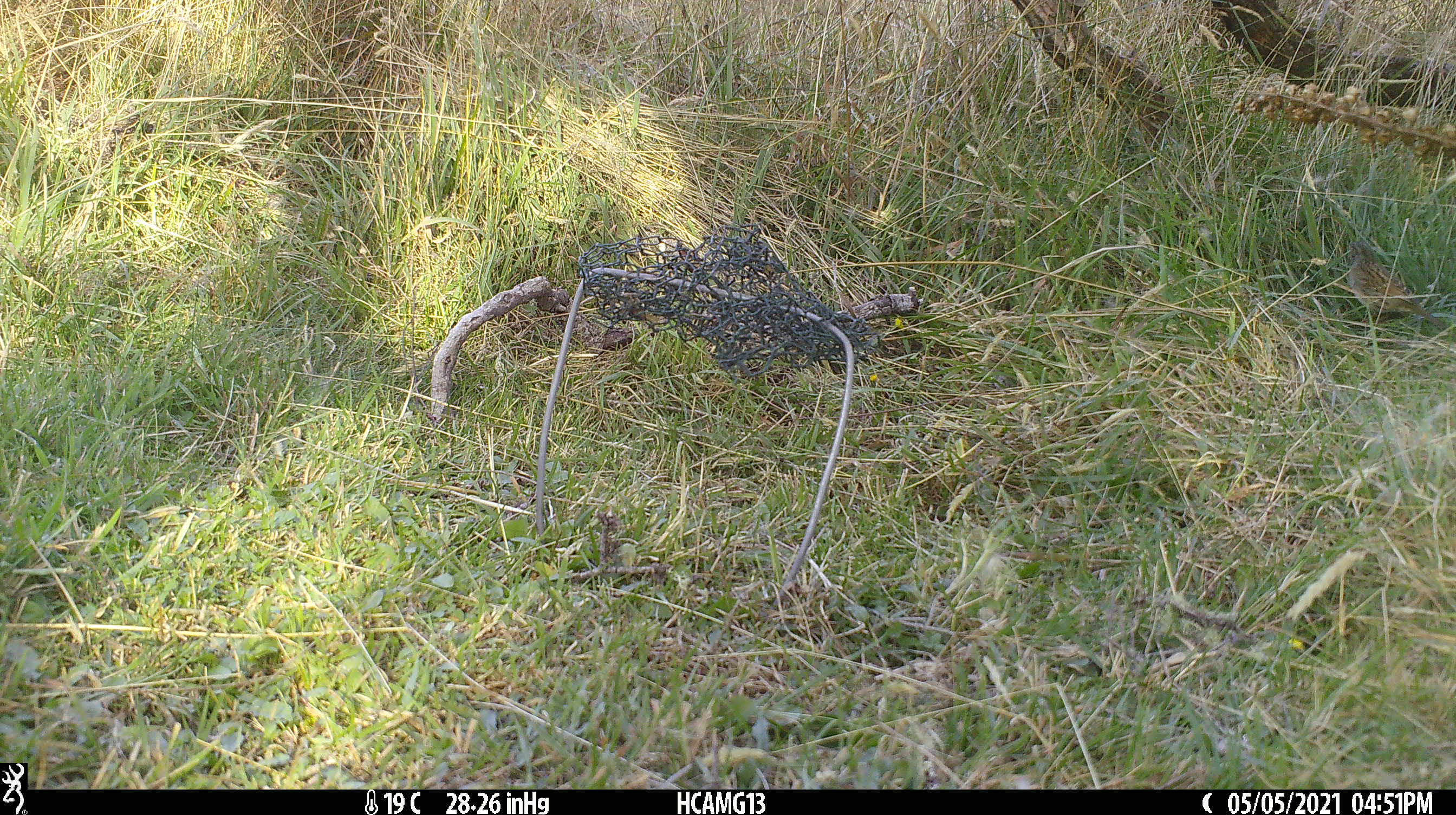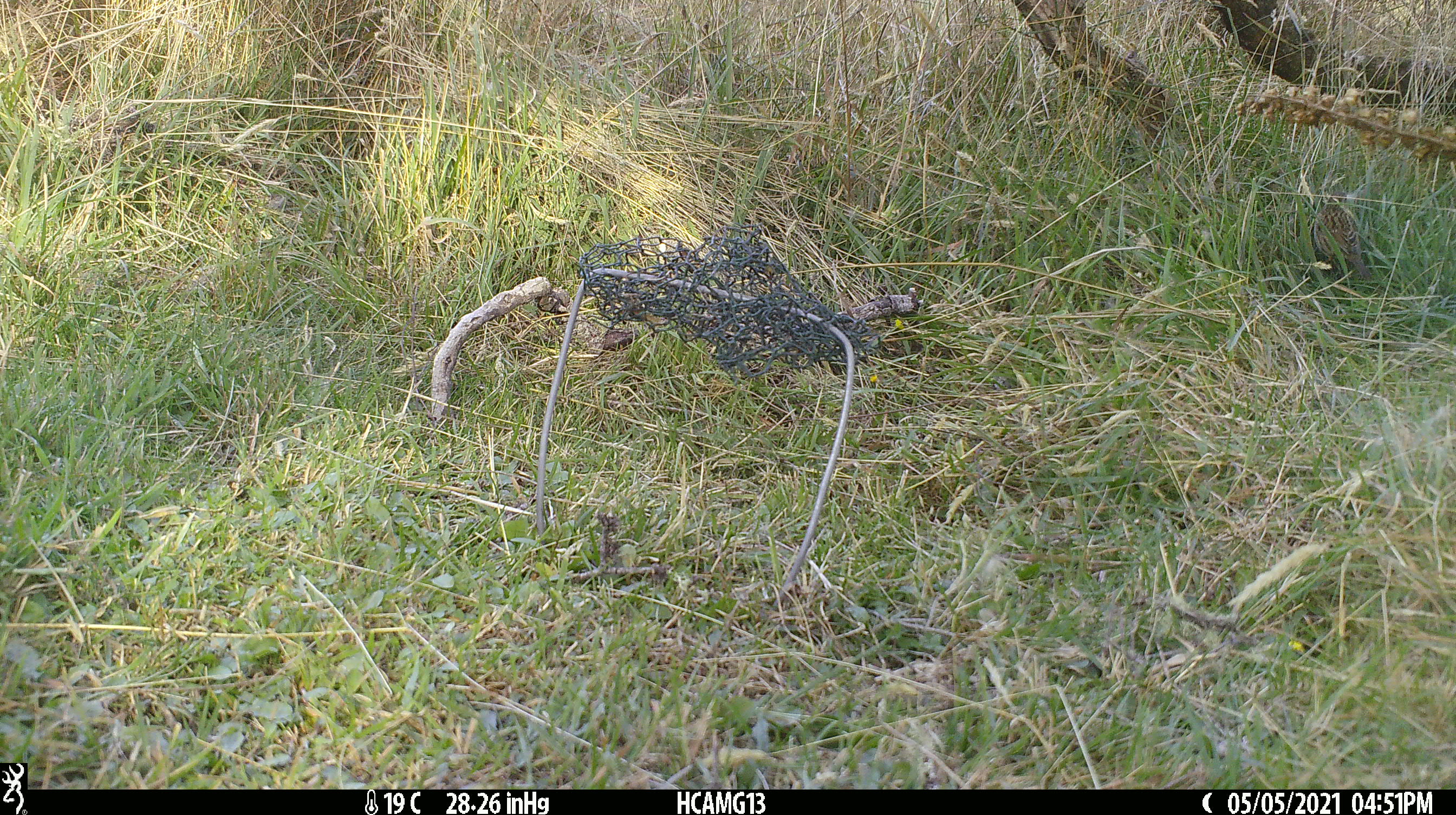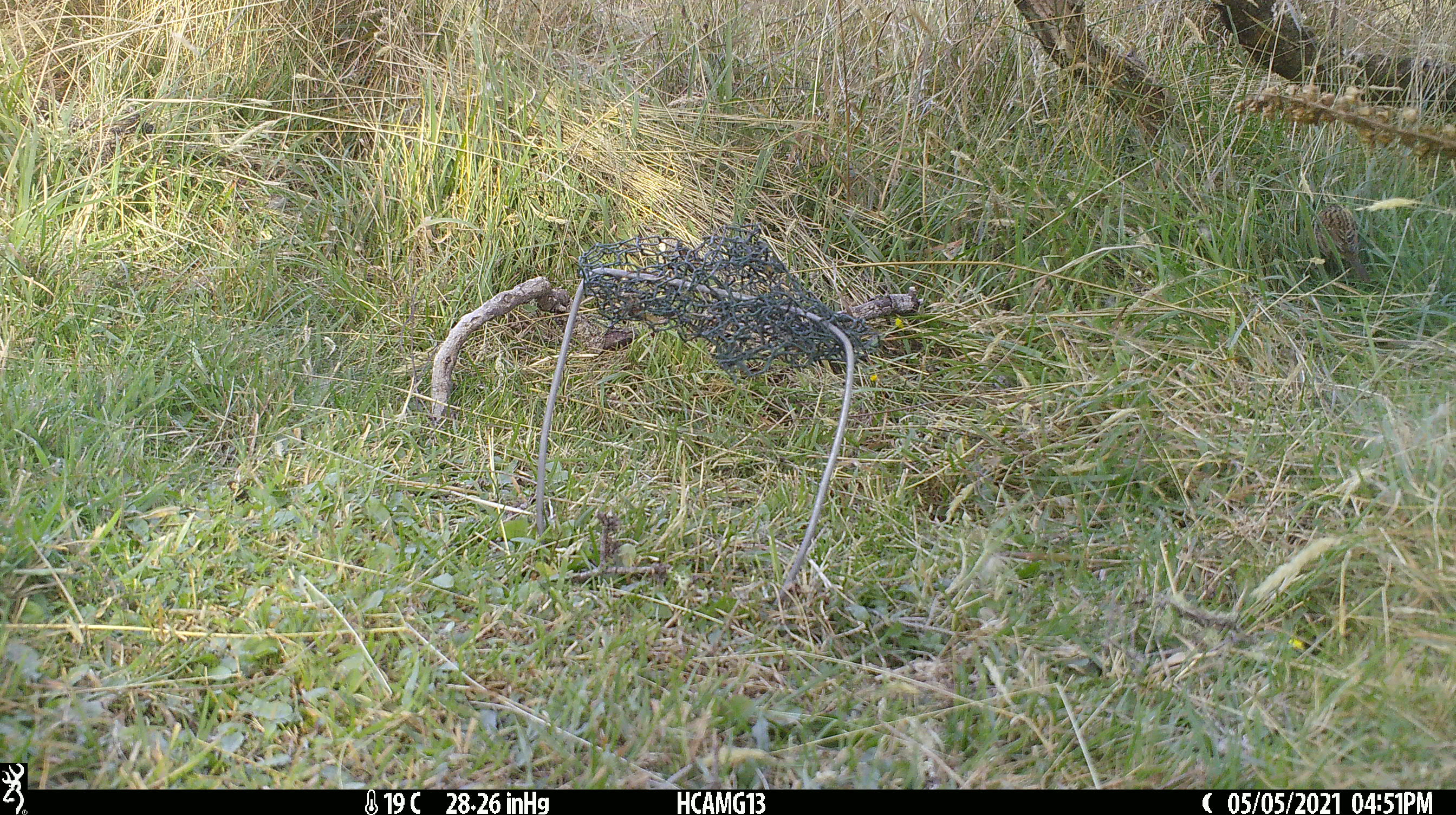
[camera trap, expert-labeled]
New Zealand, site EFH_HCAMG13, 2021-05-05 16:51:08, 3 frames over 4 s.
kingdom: Animalia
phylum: Chordata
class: Aves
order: Passeriformes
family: Prunellidae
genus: Prunella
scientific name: Prunella modularis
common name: dunnock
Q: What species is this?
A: Dunnock (Prunella modularis).